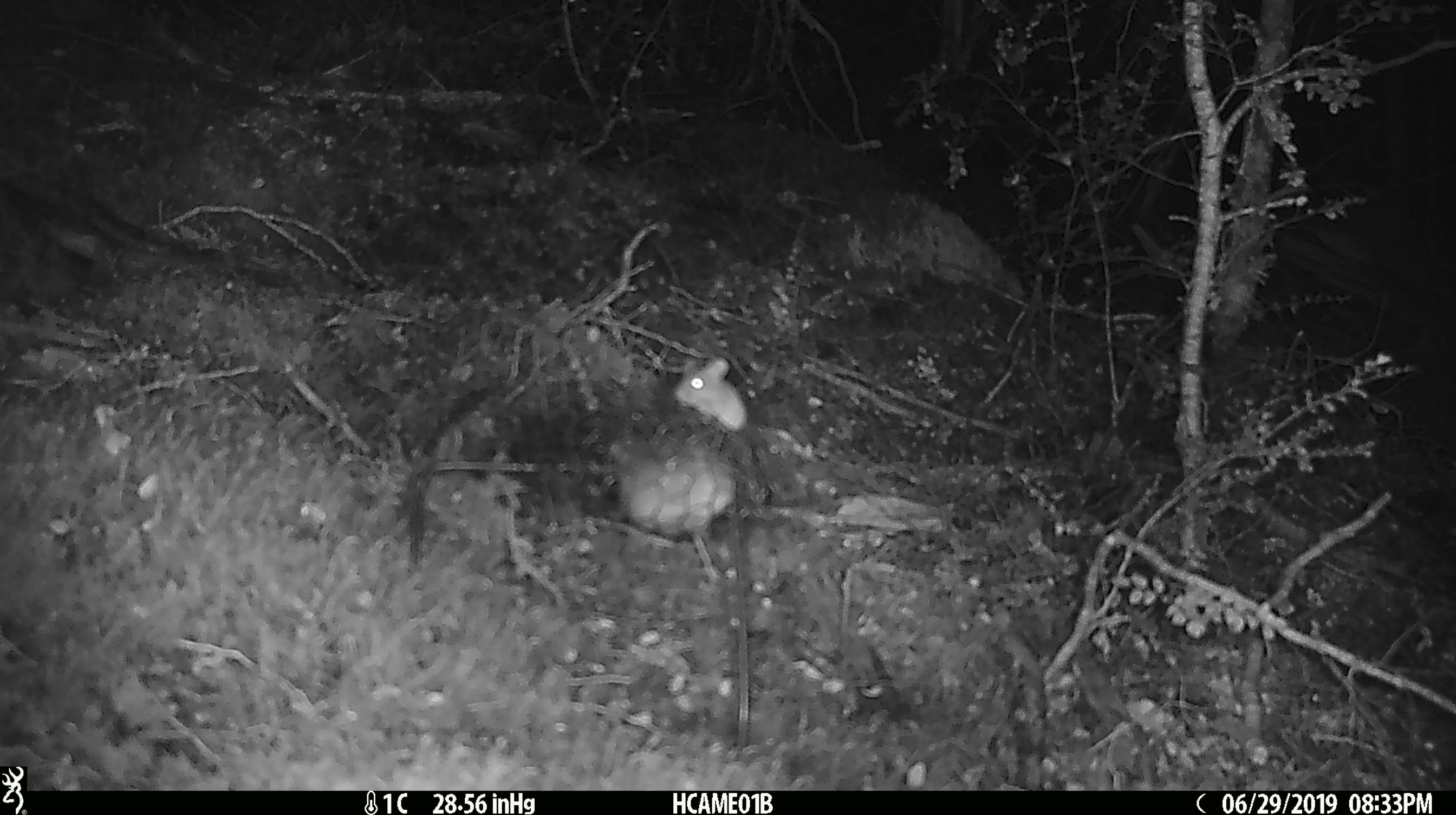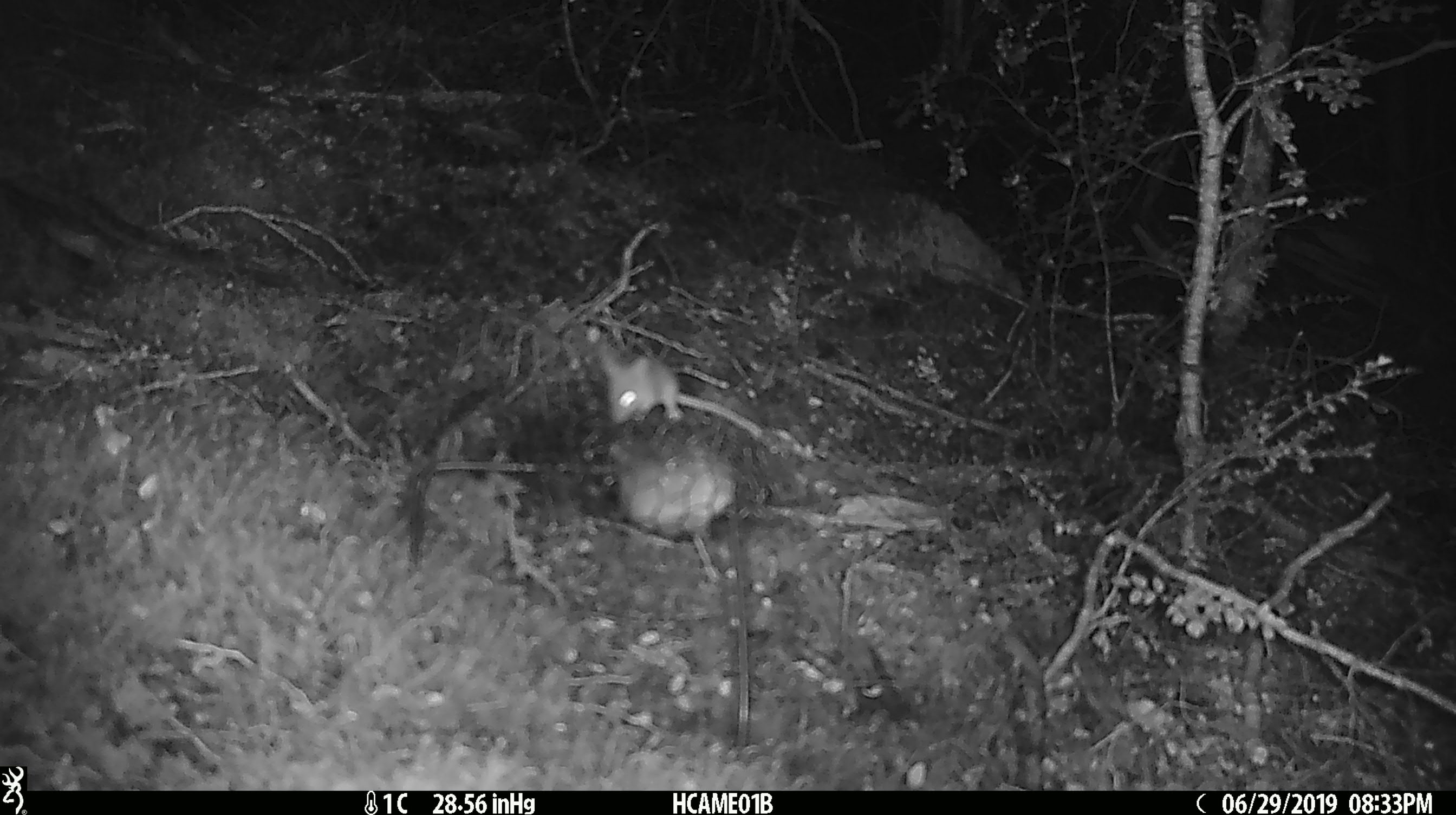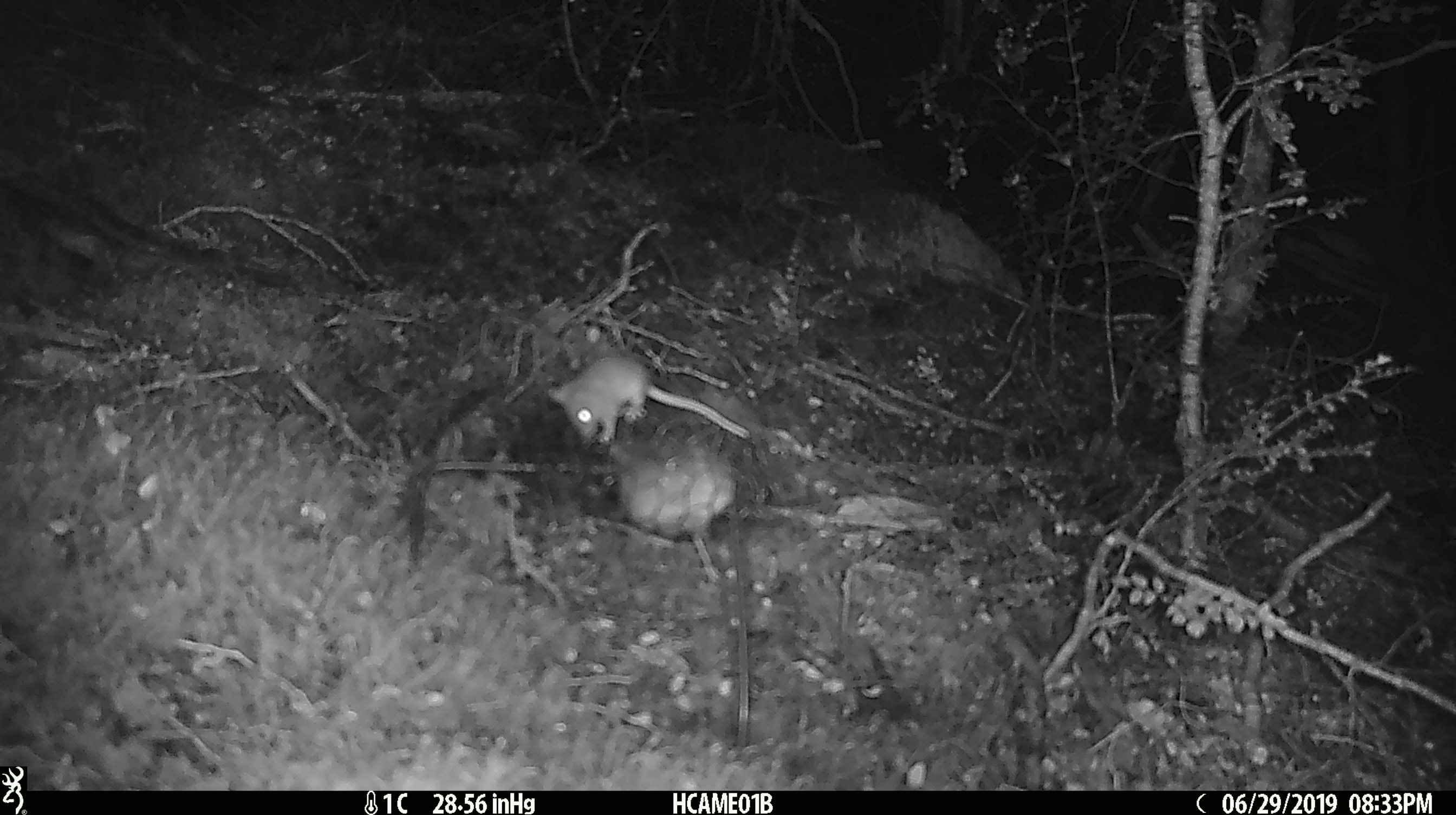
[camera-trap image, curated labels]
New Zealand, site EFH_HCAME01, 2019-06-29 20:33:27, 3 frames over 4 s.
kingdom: Animalia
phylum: Chordata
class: Mammalia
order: Rodentia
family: Muridae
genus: Mus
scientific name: Mus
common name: mouse